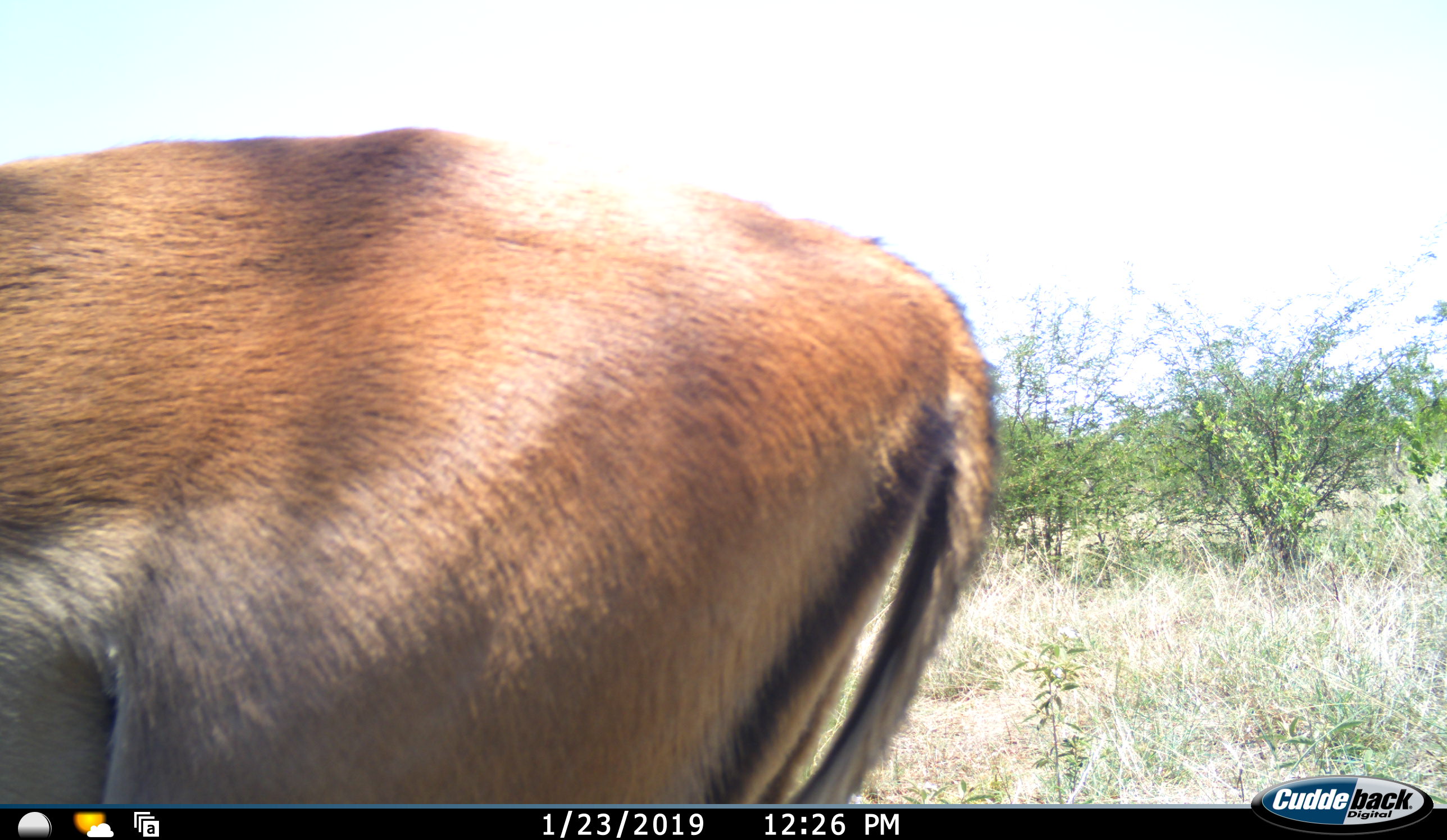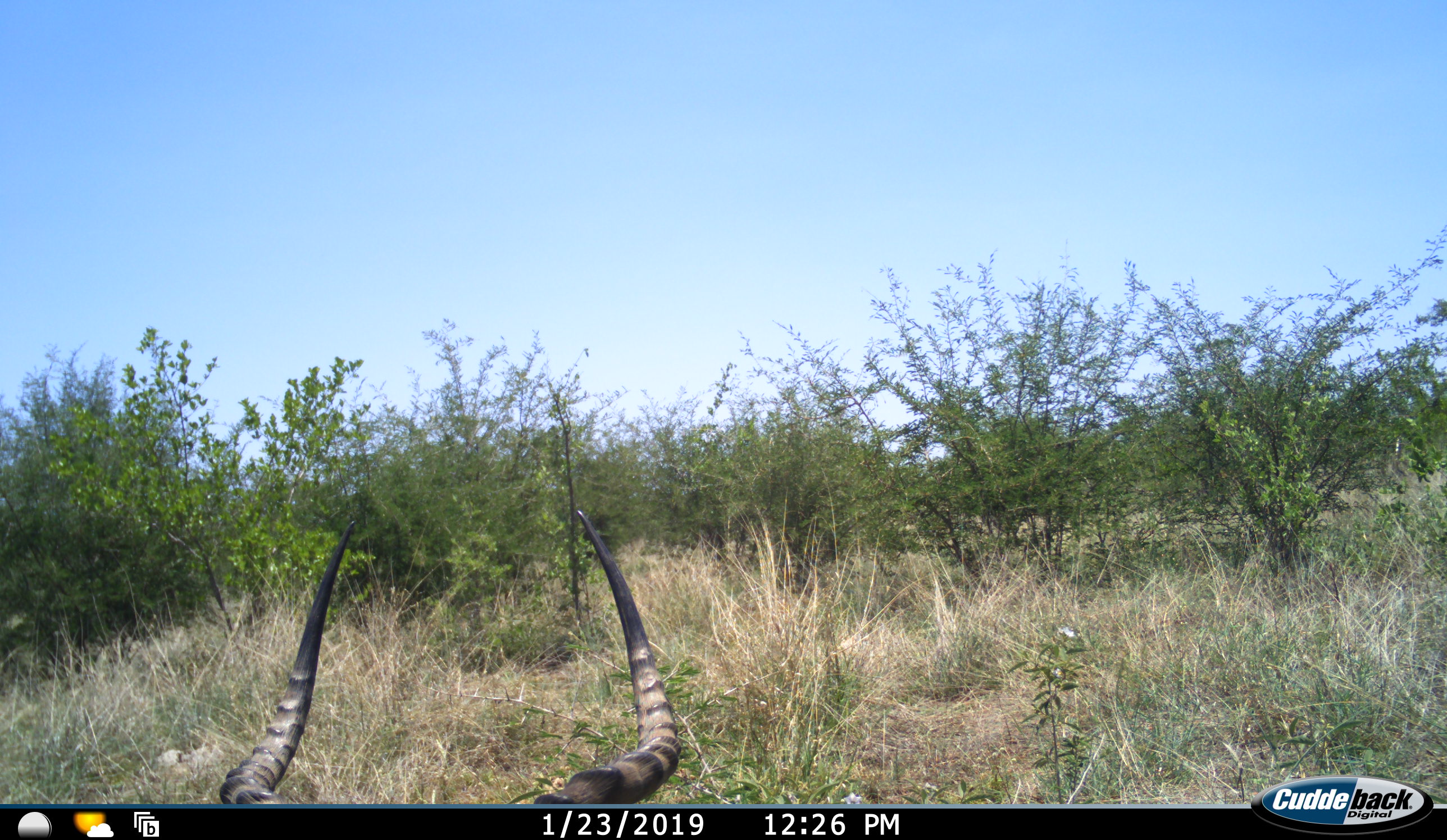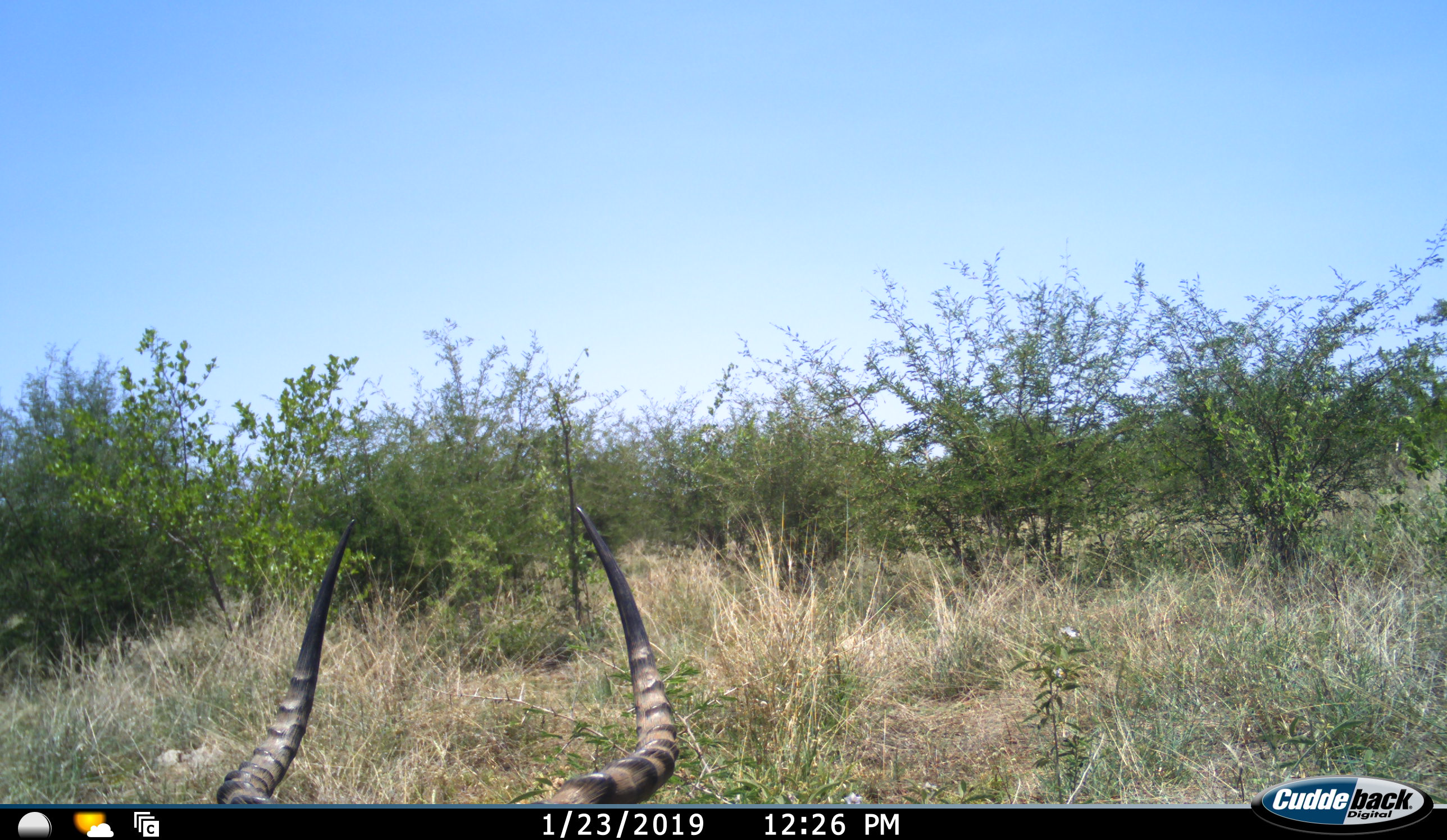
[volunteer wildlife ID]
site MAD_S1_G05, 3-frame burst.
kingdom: Animalia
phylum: Chordata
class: Mammalia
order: Artiodactyla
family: Bovidae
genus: Aepyceros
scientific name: Aepyceros melampus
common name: impala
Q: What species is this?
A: Impala (Aepyceros melampus).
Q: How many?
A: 1.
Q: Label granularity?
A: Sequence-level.